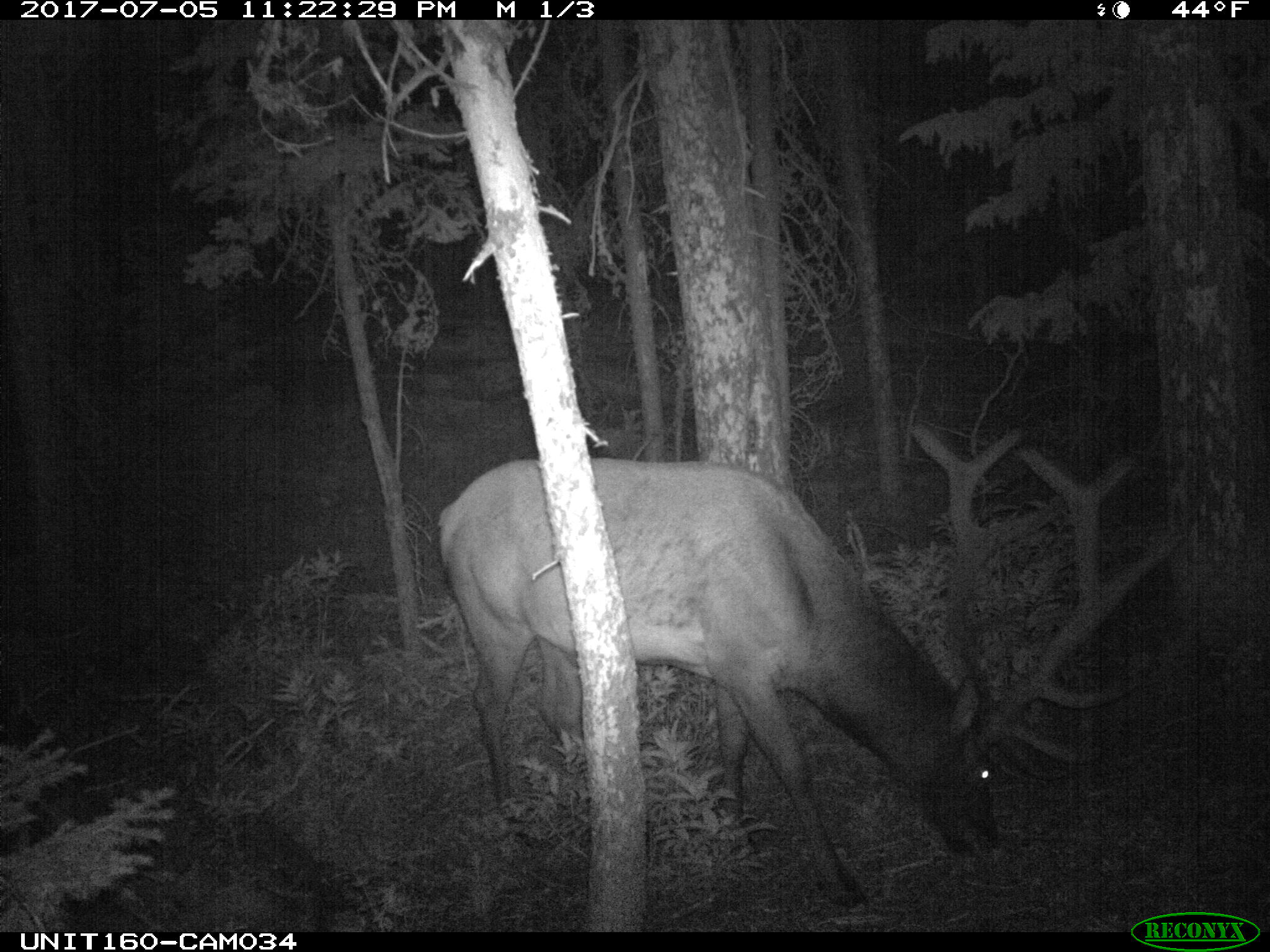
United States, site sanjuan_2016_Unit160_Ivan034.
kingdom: Animalia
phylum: Chordata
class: Mammalia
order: Artiodactyla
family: Cervidae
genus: Cervus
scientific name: Cervus elaphus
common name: red deer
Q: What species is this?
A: Cervus elaphus (red deer).